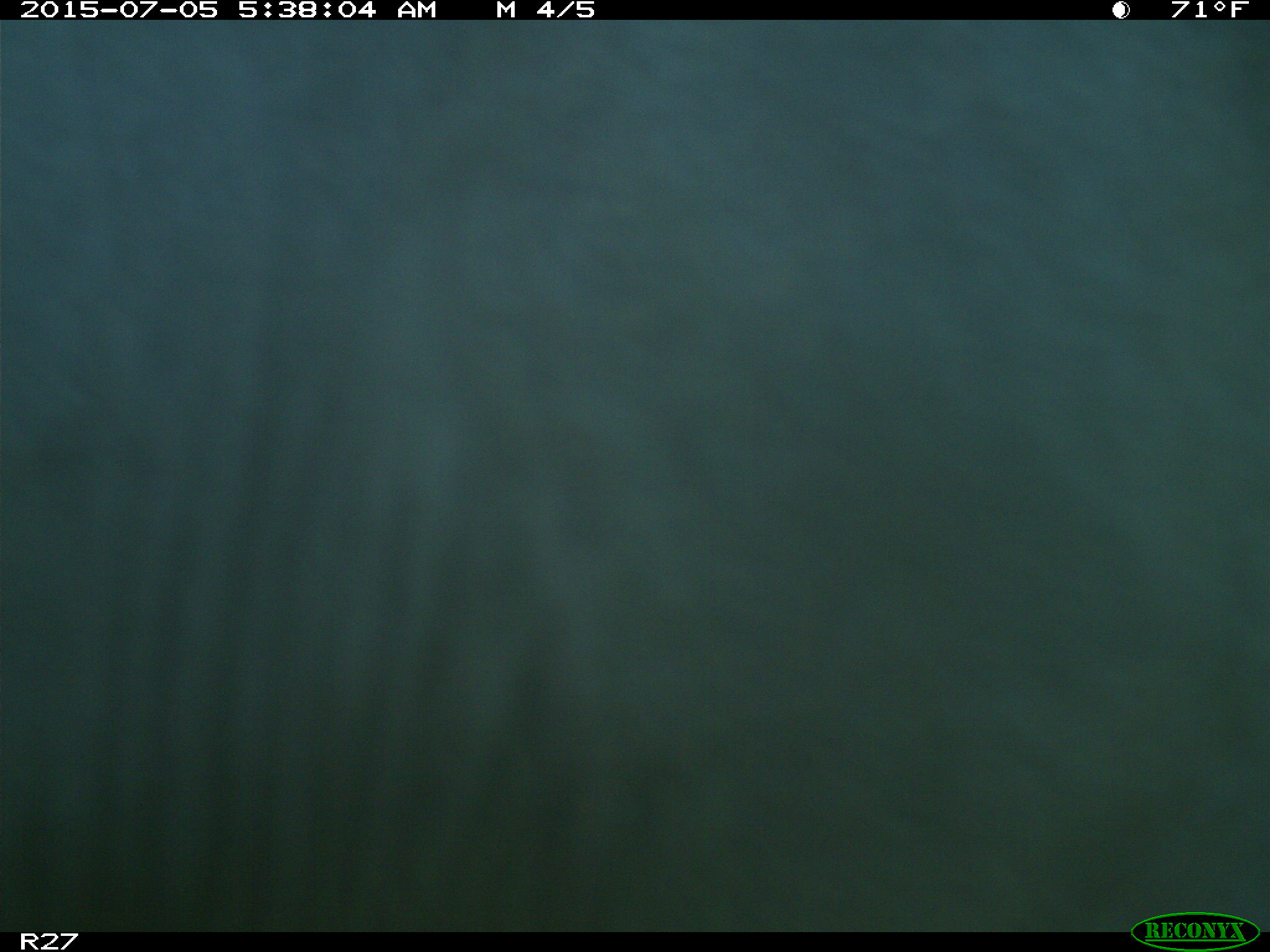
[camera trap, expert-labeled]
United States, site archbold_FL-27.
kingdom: Animalia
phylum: Chordata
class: Mammalia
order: Artiodactyla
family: Bovidae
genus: Bos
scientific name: Bos taurus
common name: domestic cow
Bos taurus (domestic cow).